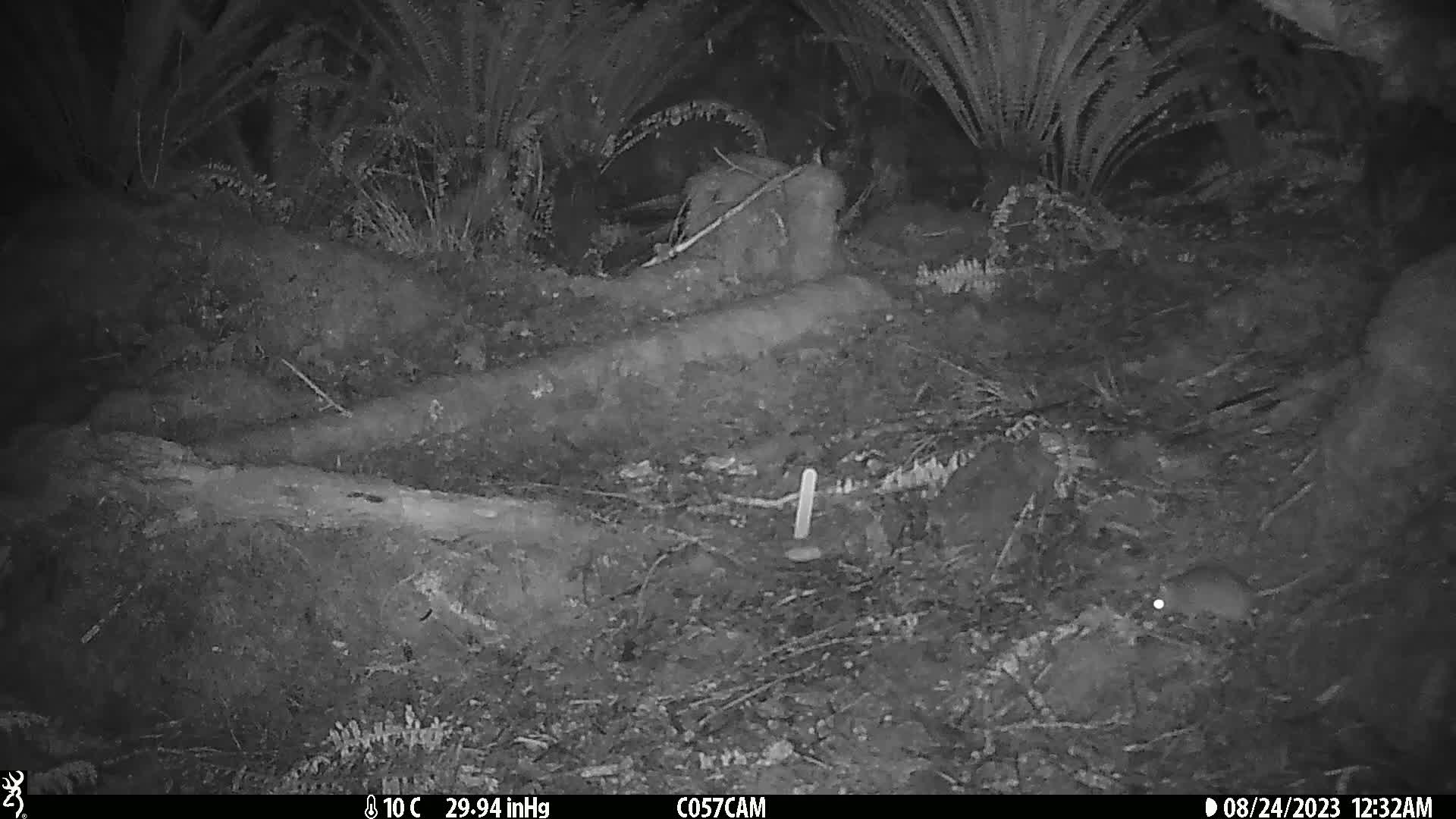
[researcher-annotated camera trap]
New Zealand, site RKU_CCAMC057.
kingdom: Animalia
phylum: Chordata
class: Mammalia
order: Rodentia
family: Muridae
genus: Rattus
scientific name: Rattus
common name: rat